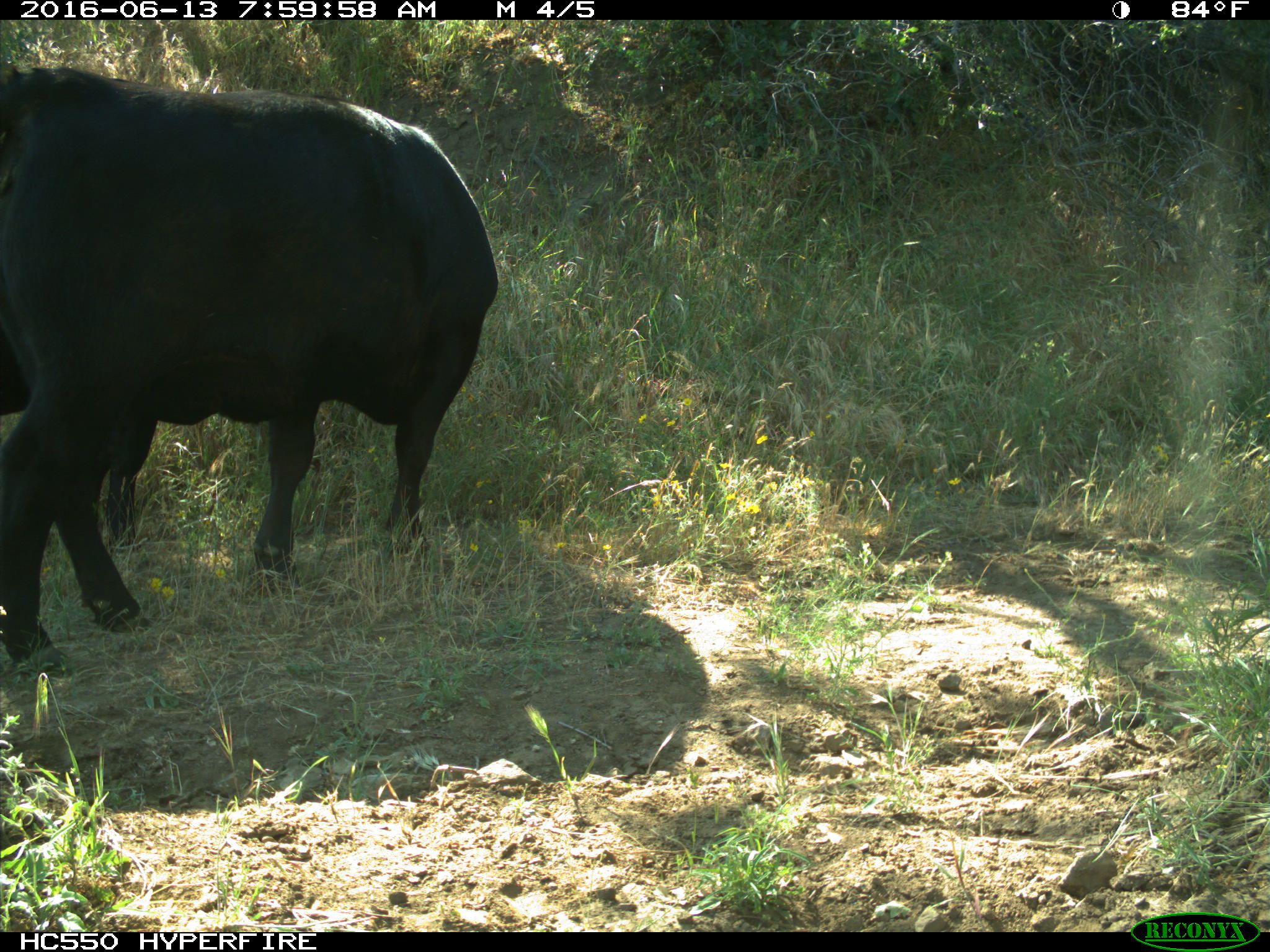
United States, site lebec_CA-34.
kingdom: Animalia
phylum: Chordata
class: Mammalia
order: Artiodactyla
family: Bovidae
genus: Bos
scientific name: Bos taurus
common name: domestic cow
Bos taurus (domestic cow).